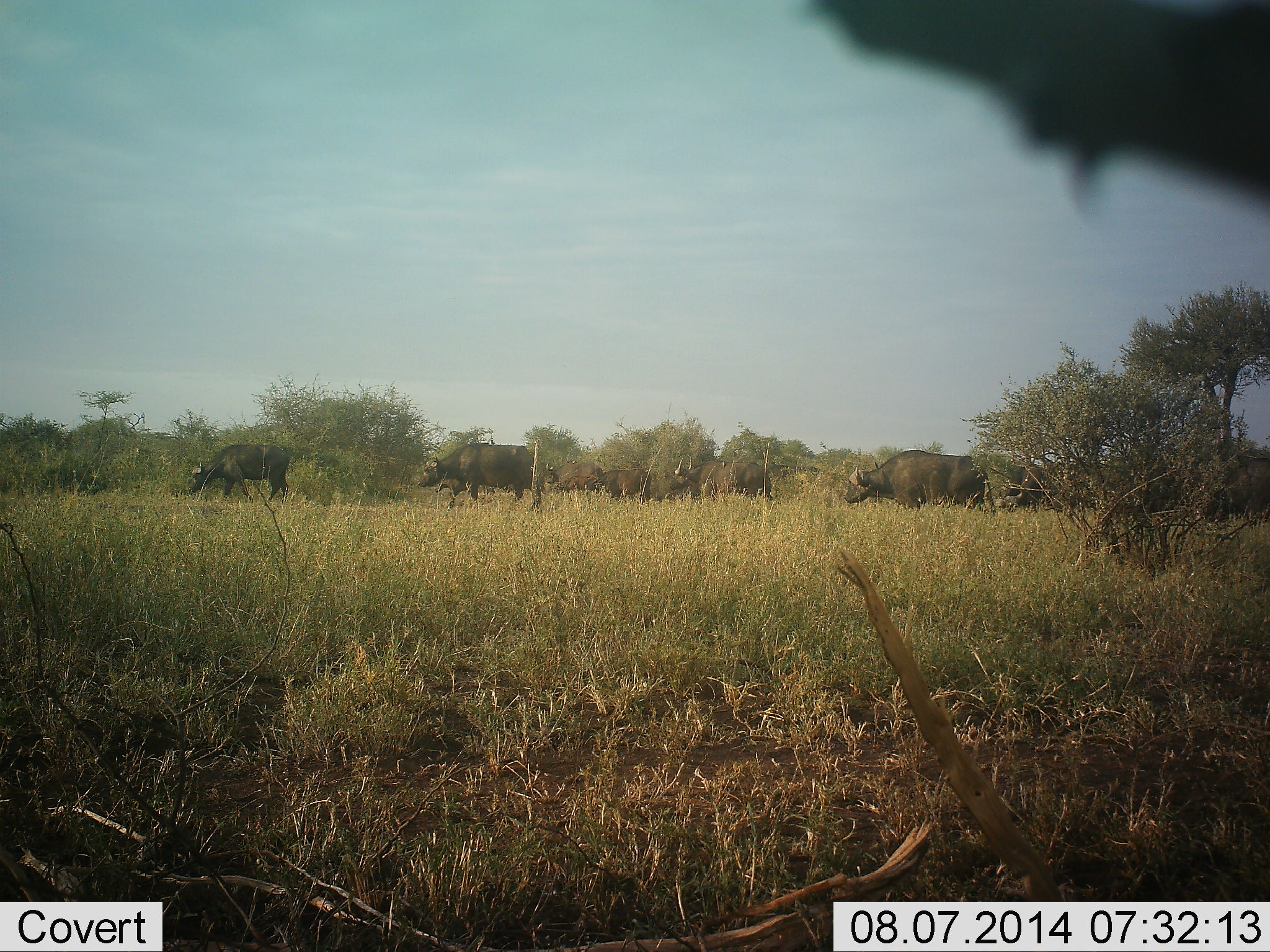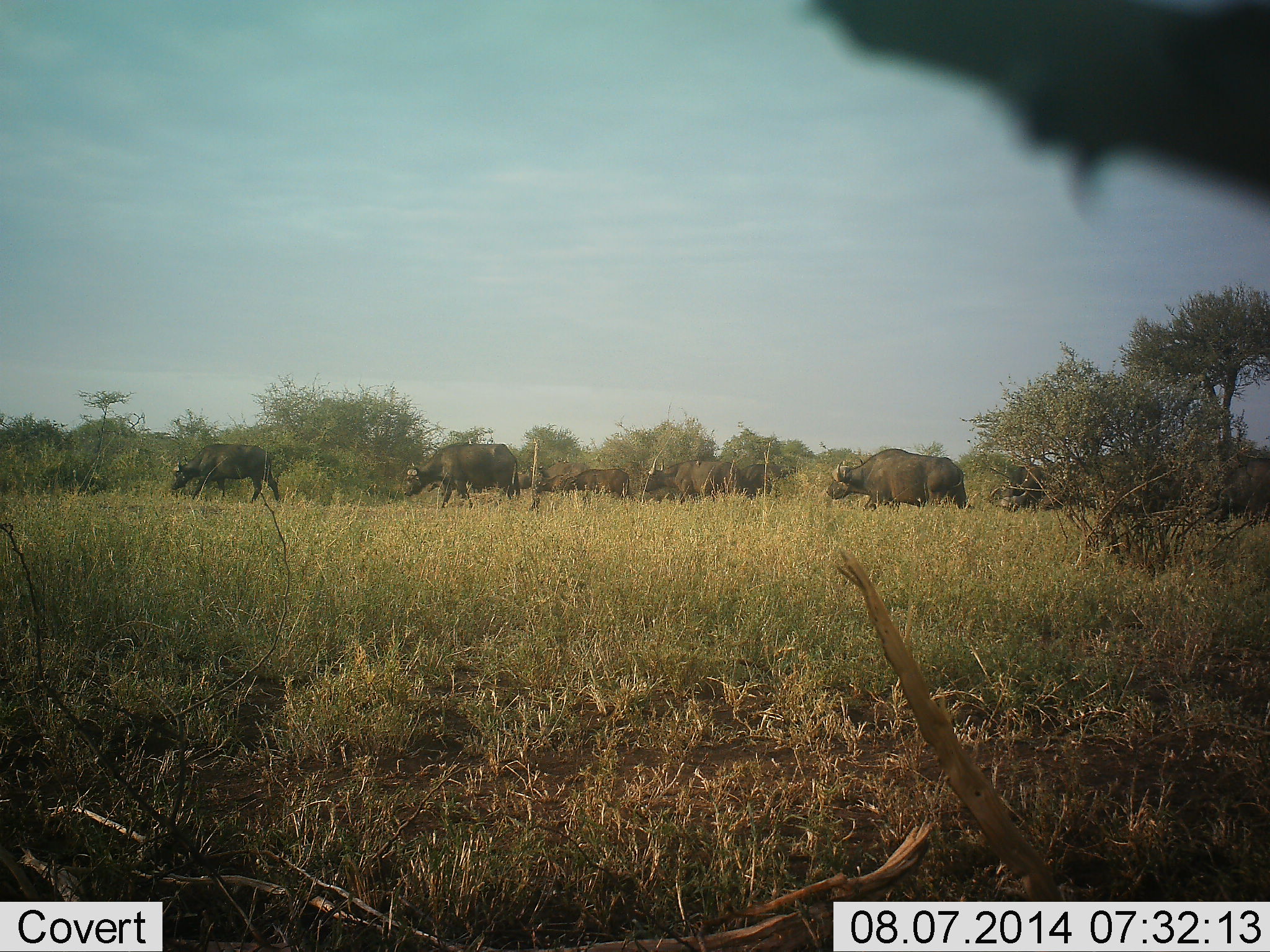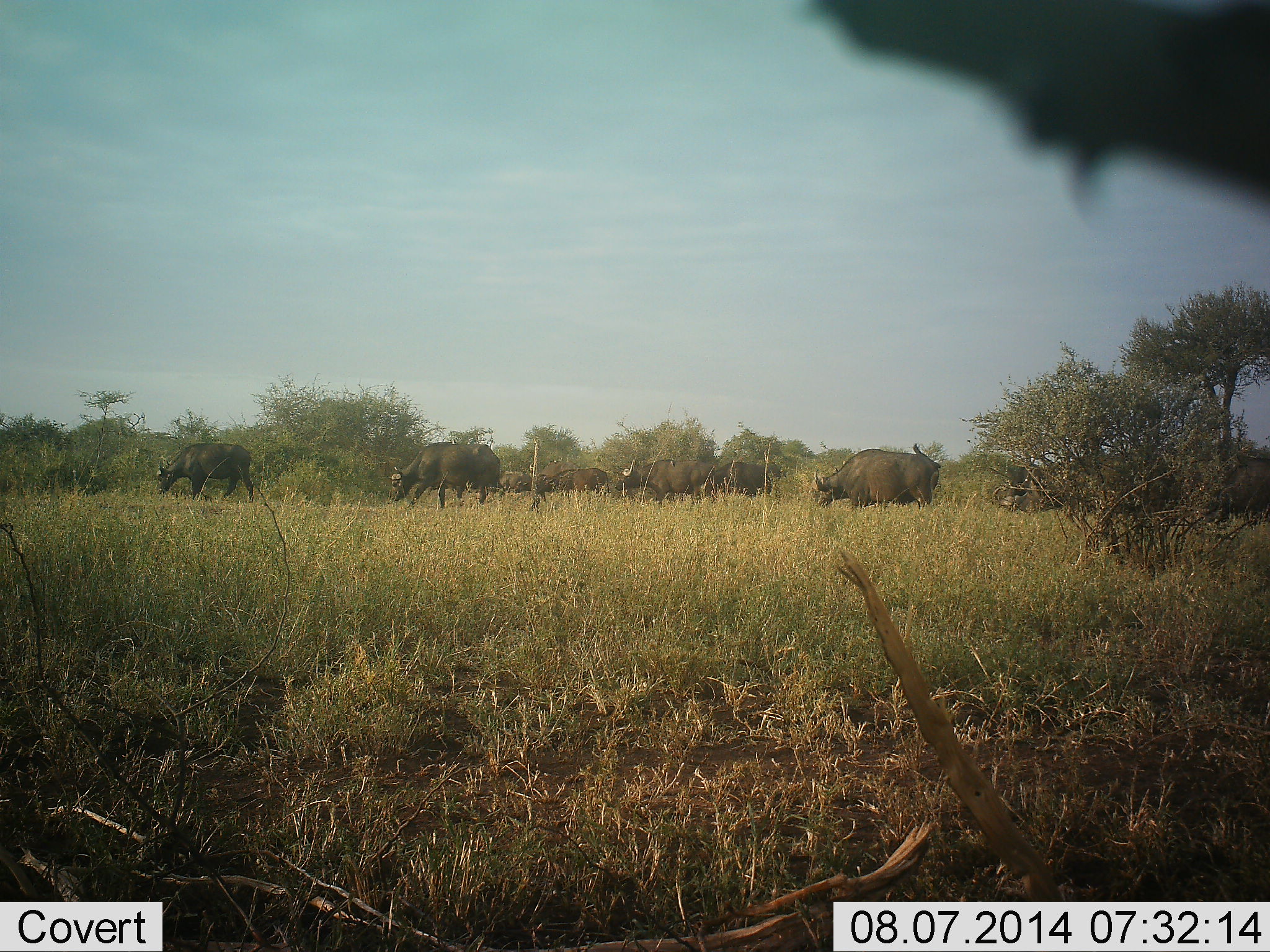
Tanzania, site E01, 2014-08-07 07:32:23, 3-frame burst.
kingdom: Animalia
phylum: Chordata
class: Mammalia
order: Artiodactyla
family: Bovidae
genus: Syncerus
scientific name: Syncerus caffer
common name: cape buffalo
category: buffalo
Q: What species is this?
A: Buffalo (cape buffalo) (Syncerus caffer).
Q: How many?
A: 10.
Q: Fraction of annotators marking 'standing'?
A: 10%.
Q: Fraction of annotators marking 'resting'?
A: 0%.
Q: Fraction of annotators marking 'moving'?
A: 100%.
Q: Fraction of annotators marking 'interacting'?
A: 0%.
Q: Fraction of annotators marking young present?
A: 0%.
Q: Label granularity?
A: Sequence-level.